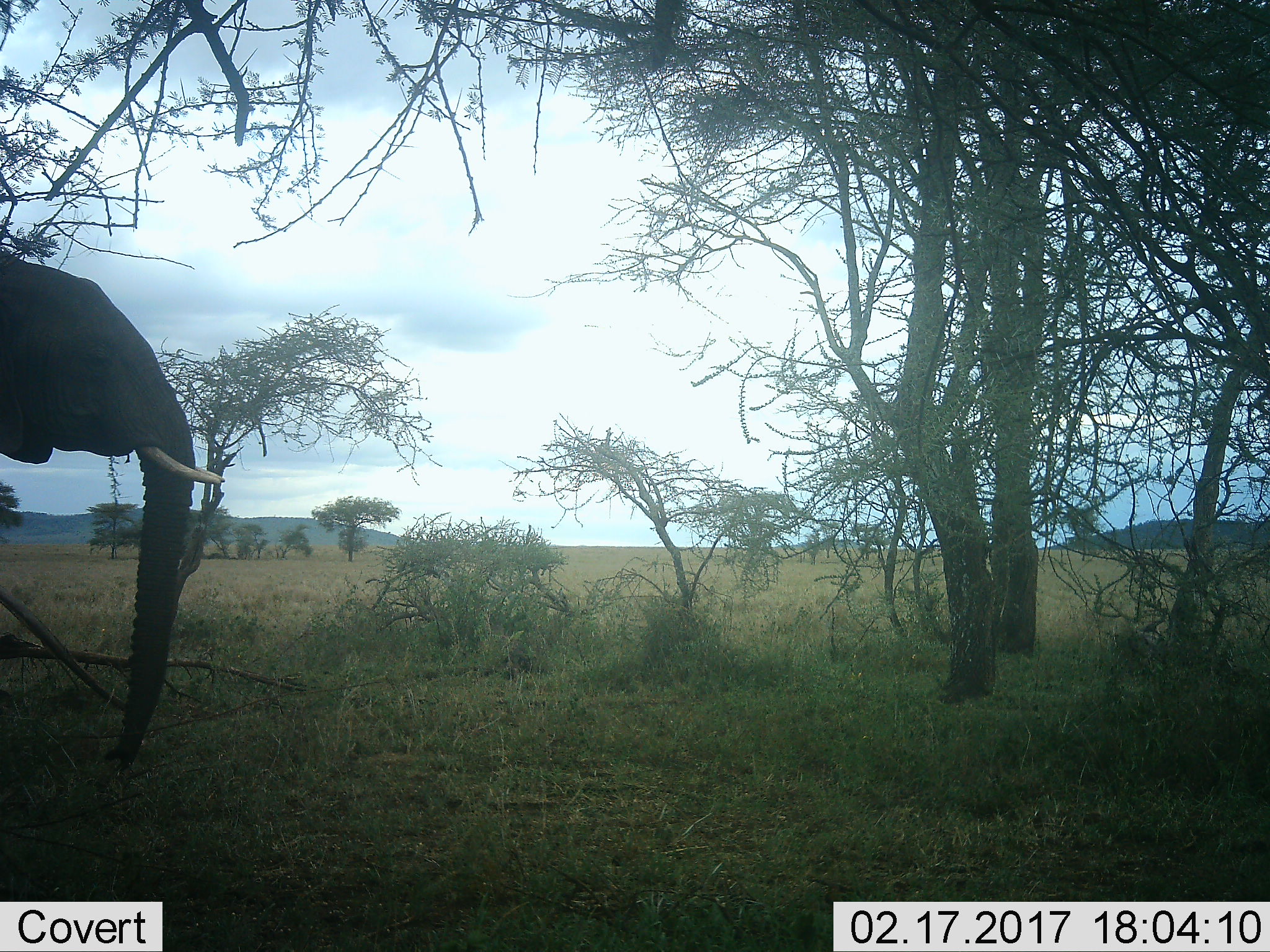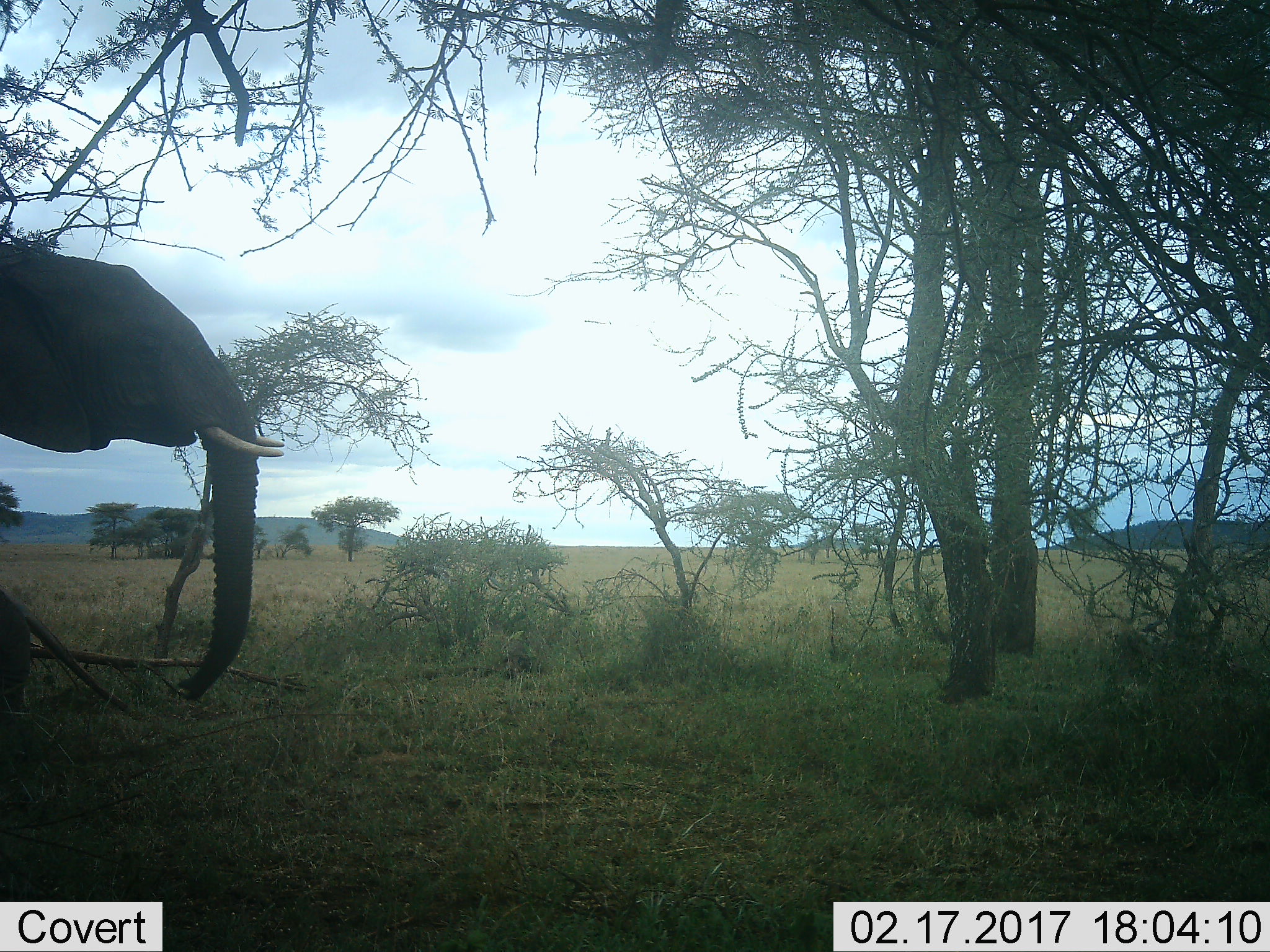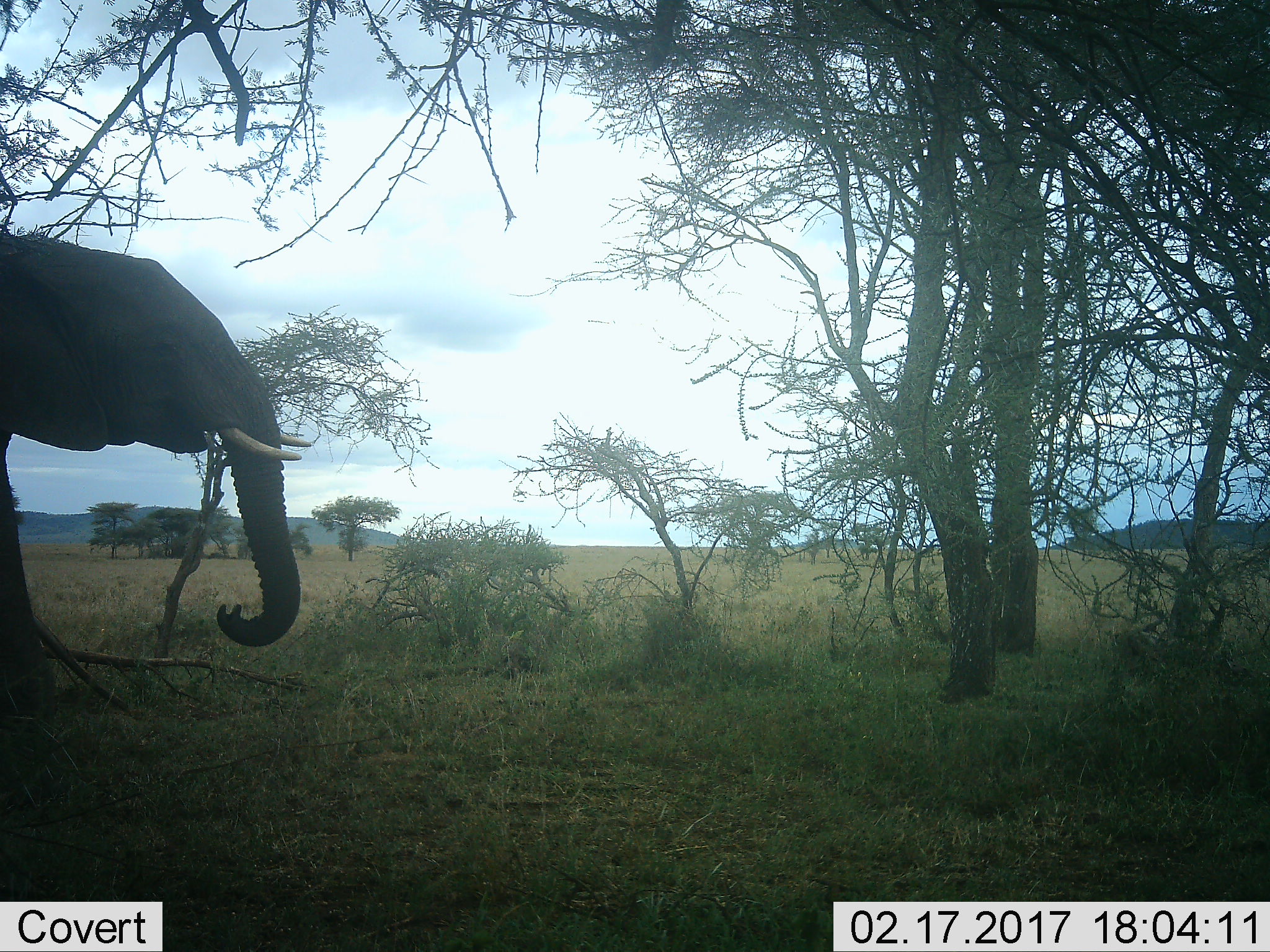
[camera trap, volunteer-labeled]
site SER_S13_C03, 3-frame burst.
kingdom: Animalia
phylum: Chordata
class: Mammalia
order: Proboscidea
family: Elephantidae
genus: Loxodonta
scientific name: Loxodonta africana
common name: african bush elephant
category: elephant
Elephant (african bush elephant) (Loxodonta africana), count 1. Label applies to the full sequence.